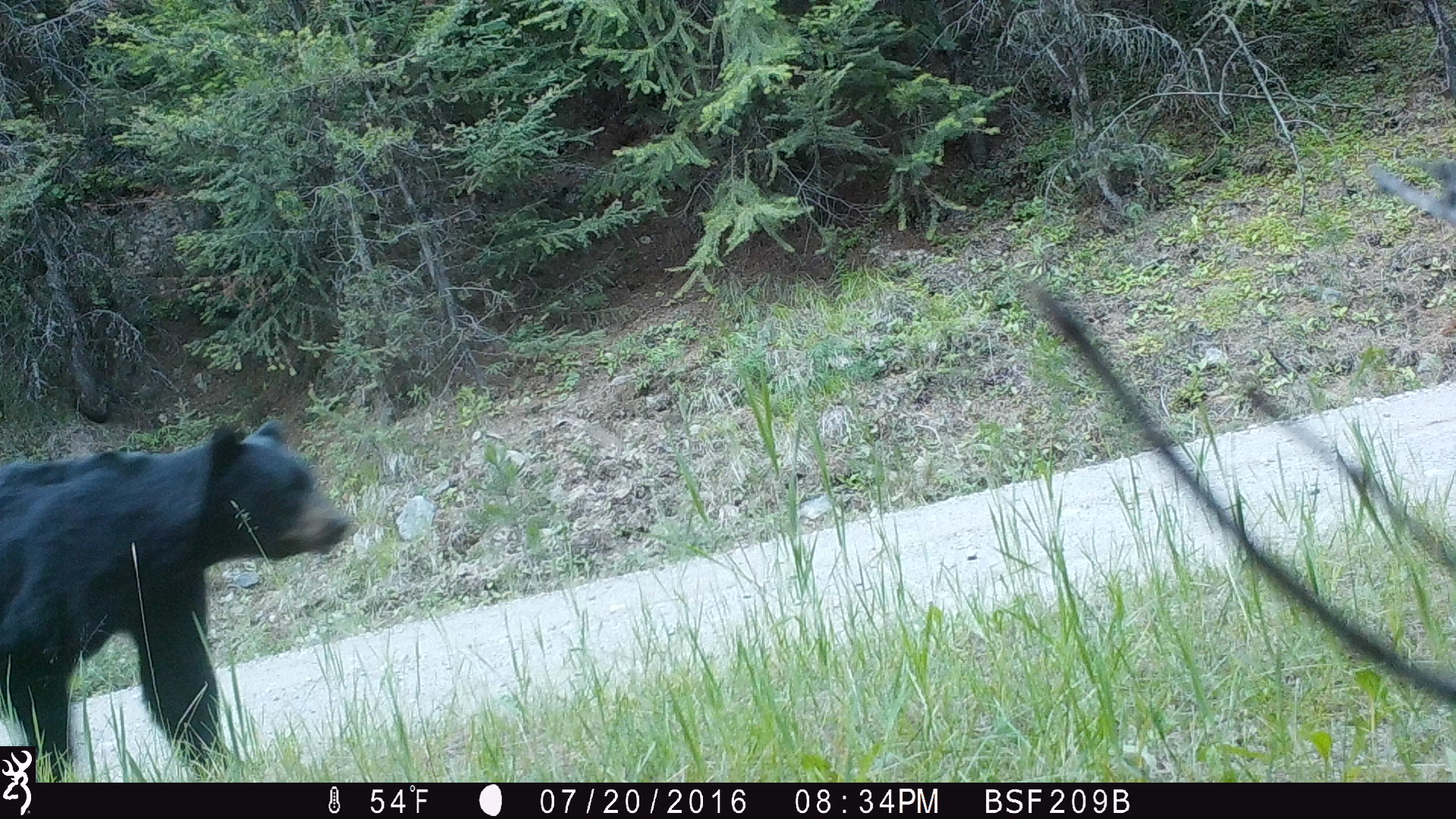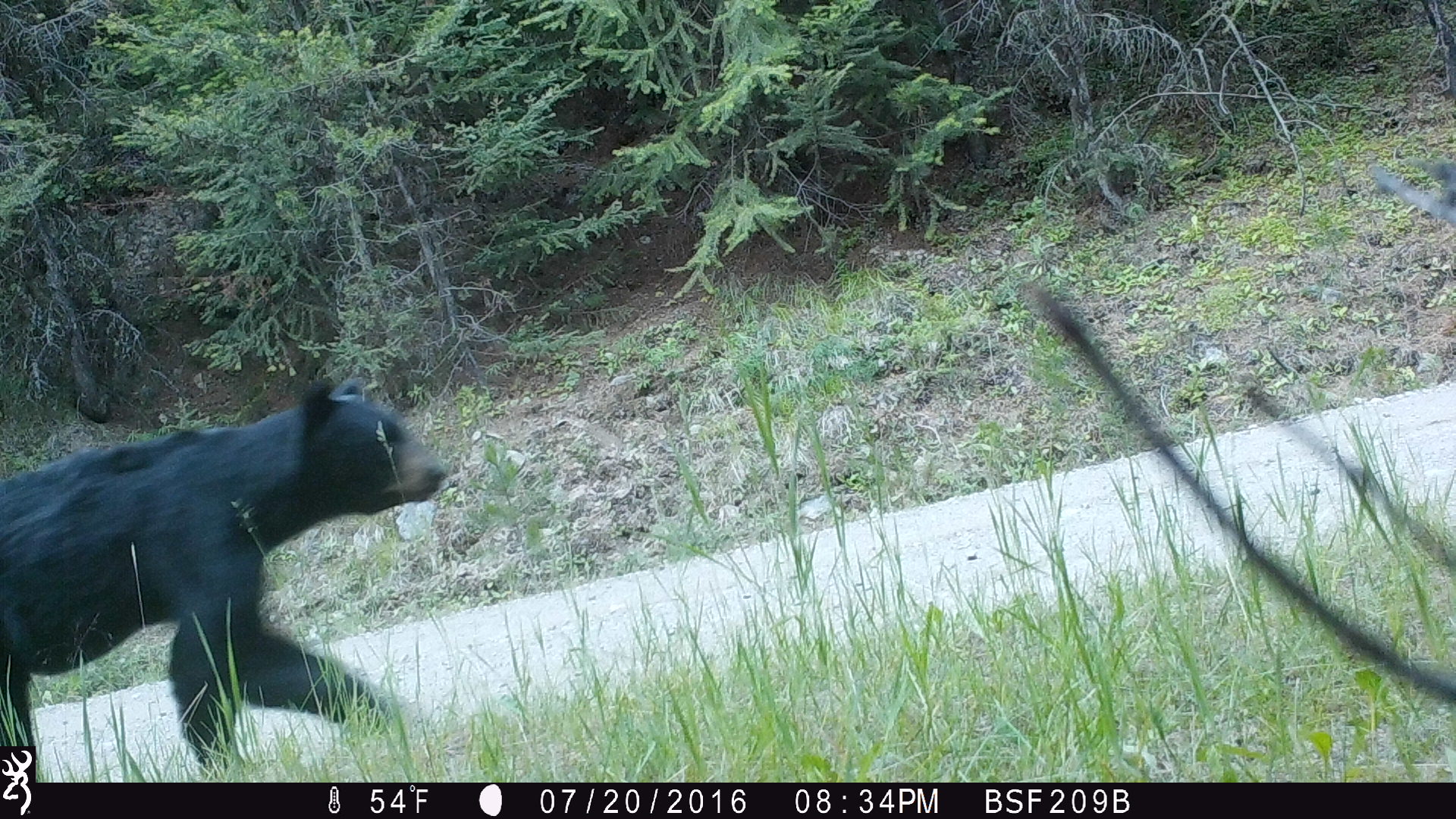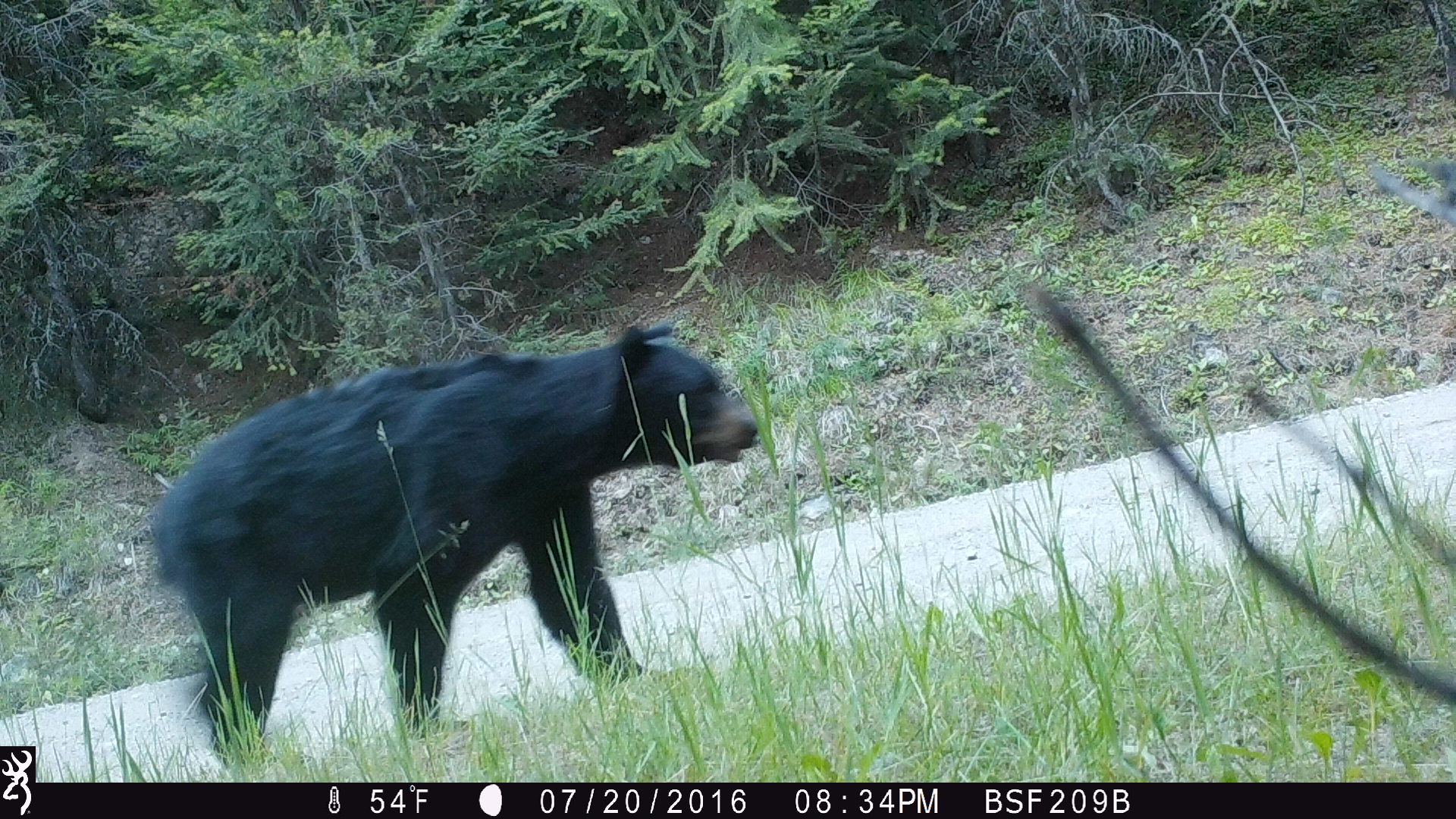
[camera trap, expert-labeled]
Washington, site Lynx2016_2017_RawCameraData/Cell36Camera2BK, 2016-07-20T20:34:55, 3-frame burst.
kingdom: Animalia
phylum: Chordata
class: Mammalia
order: Carnivora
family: Ursidae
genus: Ursus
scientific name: Ursus americanus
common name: american black bear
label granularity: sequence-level